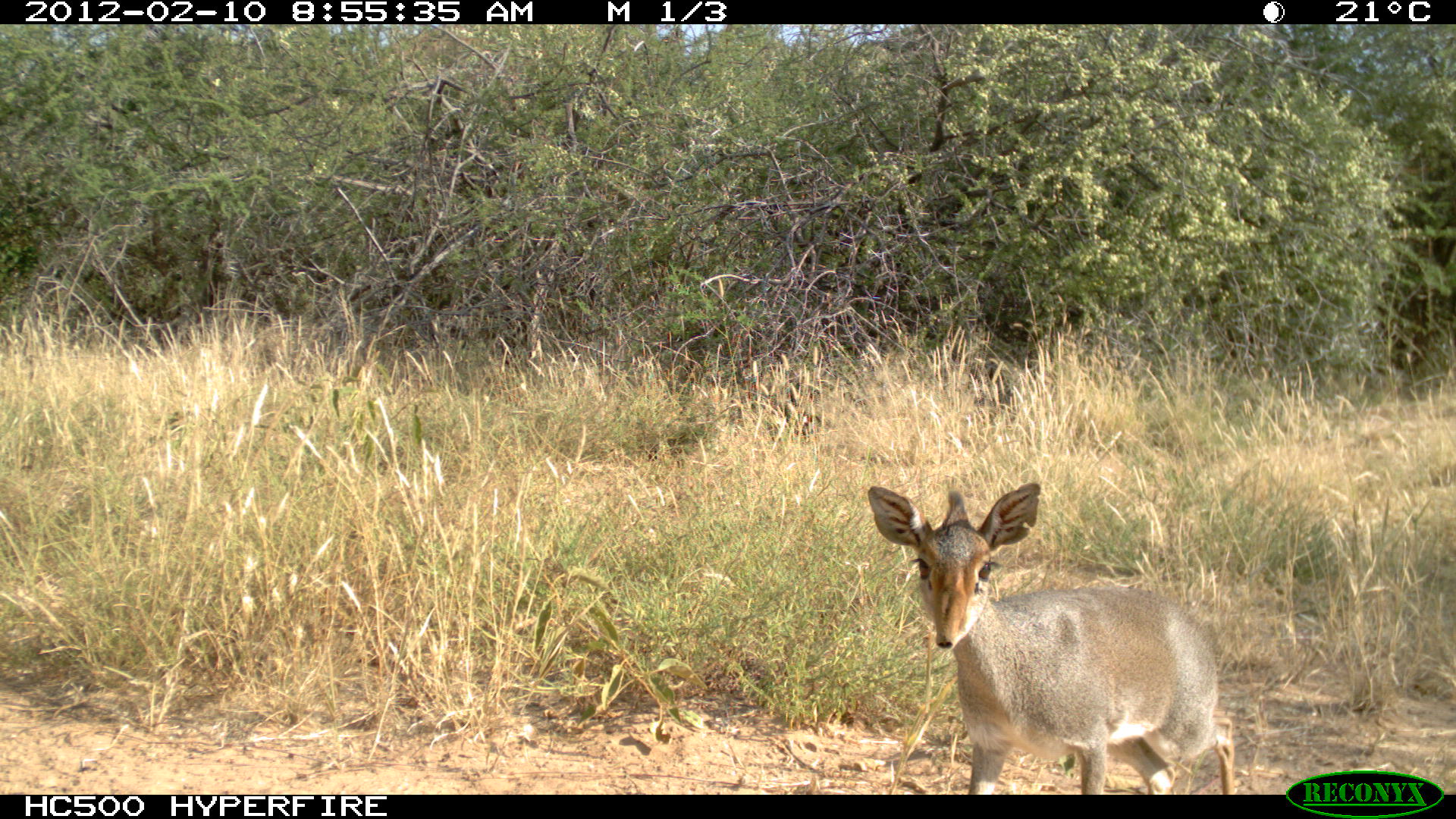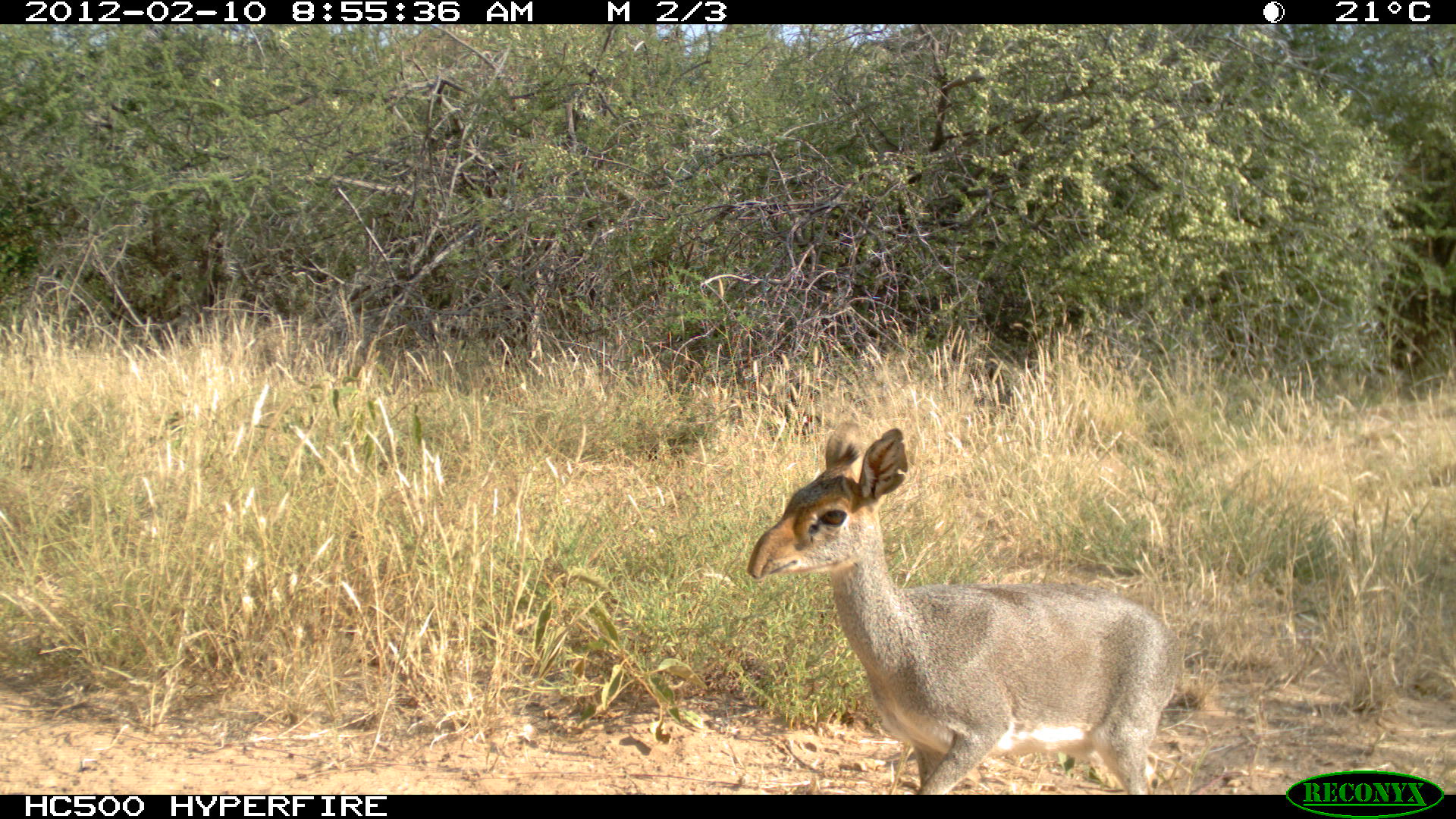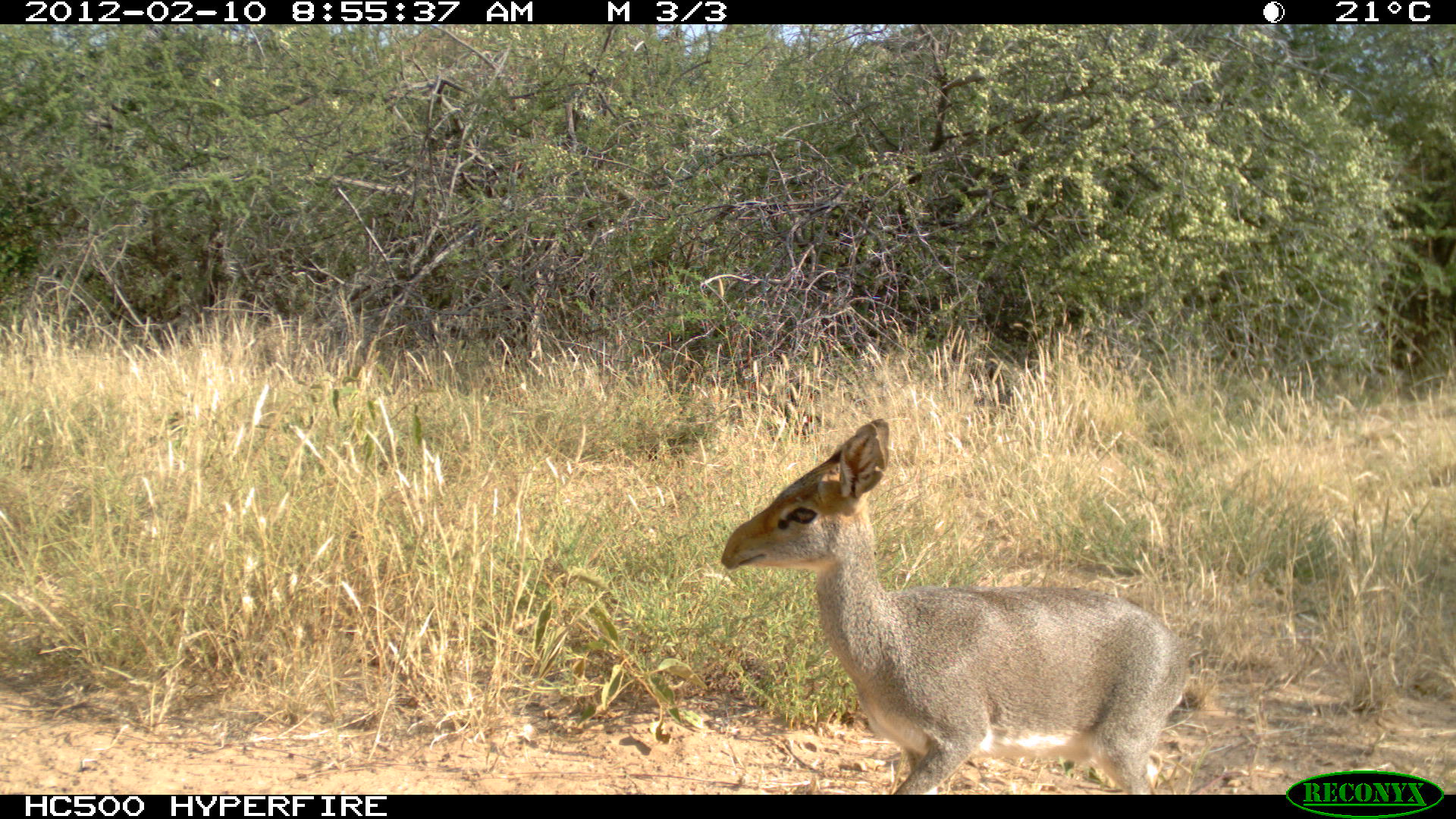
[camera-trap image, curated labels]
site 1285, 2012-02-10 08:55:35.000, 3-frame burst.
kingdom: Animalia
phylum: Chordata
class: Mammalia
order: Artiodactyla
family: Bovidae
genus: Madoqua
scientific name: Madoqua guentheri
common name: günther's dik-dik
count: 1